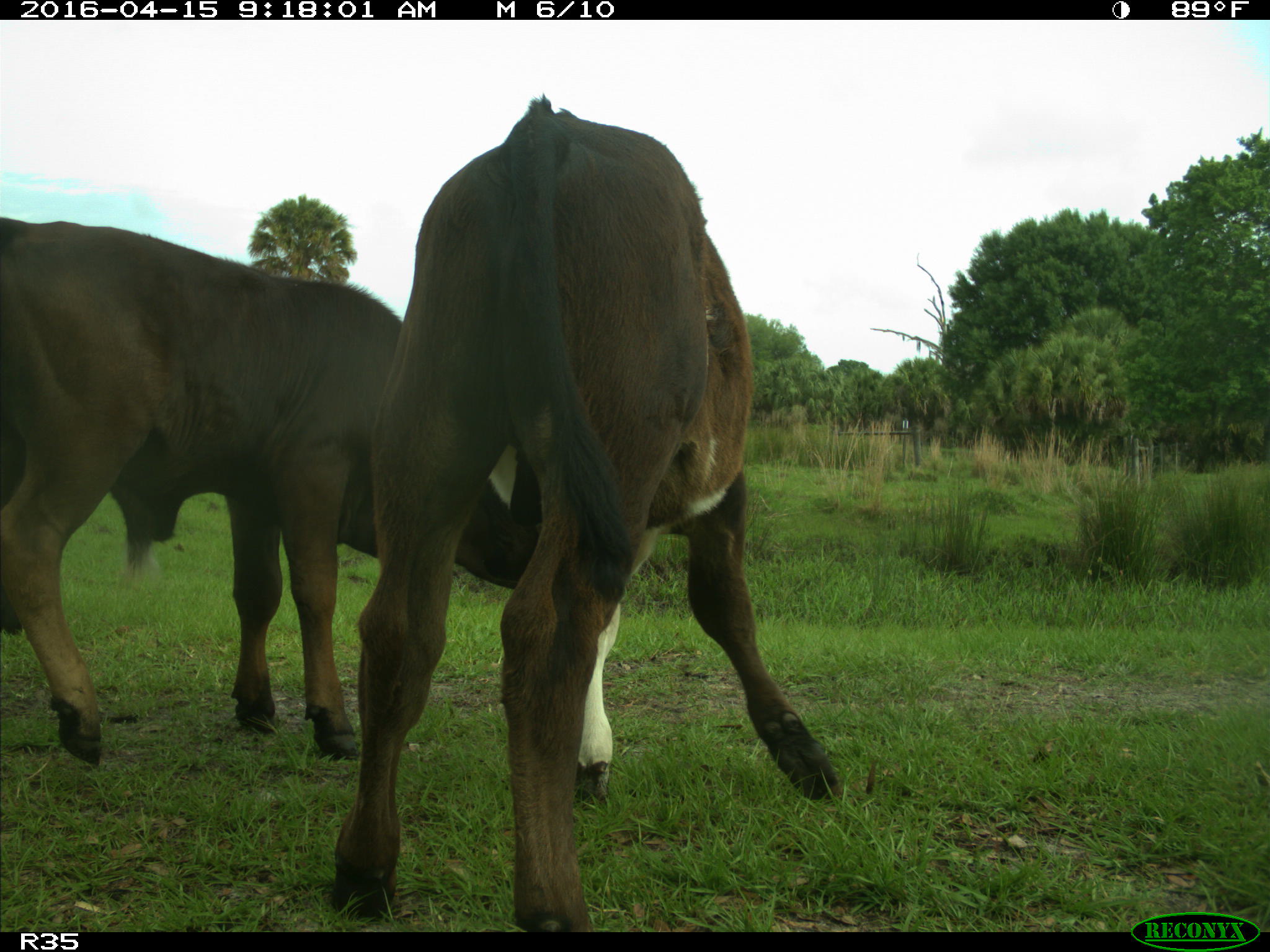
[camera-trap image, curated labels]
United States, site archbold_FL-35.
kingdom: Animalia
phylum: Chordata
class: Mammalia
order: Artiodactyla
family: Bovidae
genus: Bos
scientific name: Bos taurus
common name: domestic cow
Bos taurus (domestic cow).